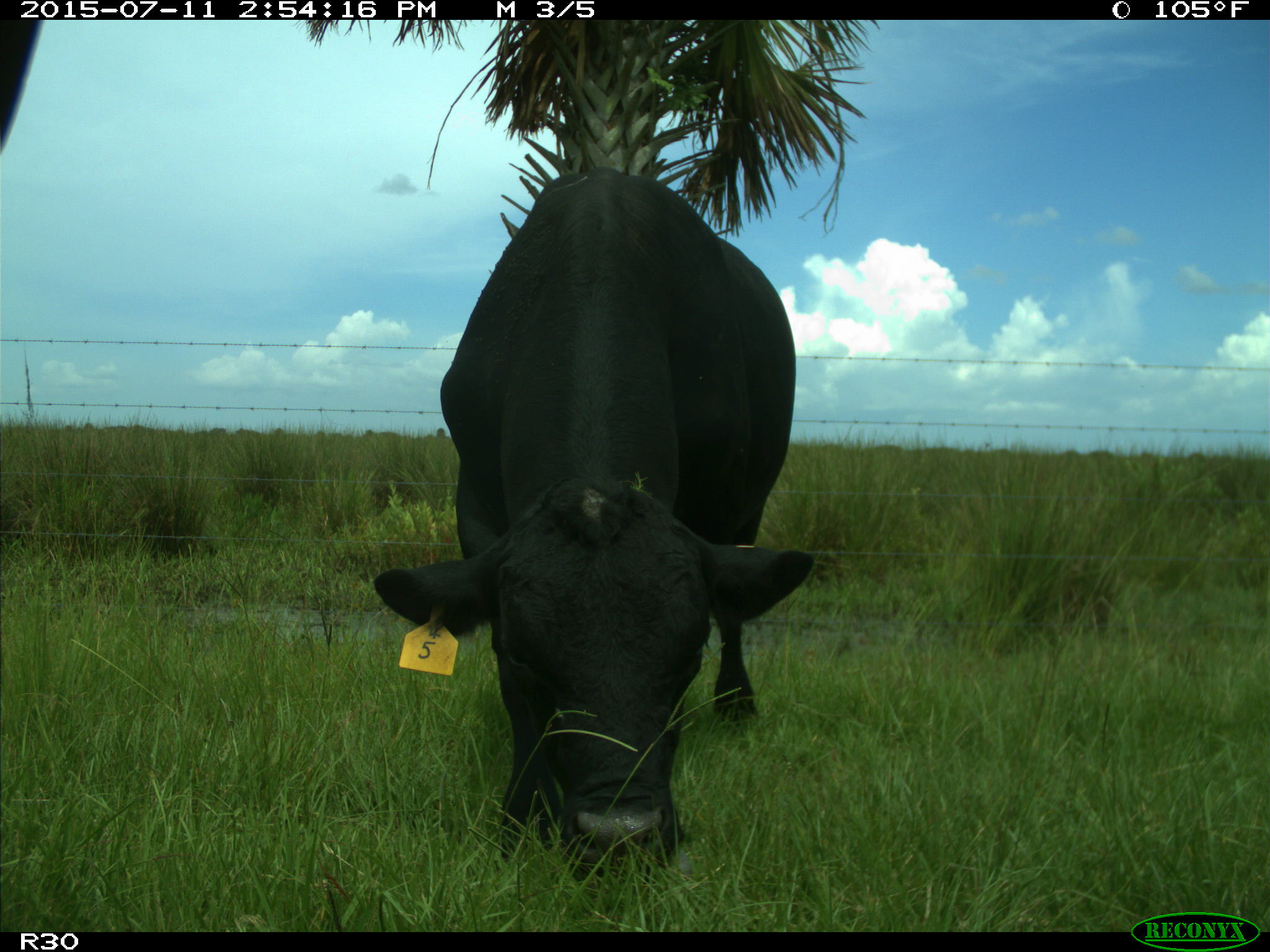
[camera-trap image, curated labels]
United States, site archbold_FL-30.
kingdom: Animalia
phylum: Chordata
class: Mammalia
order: Artiodactyla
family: Bovidae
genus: Bos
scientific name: Bos taurus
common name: domestic cow